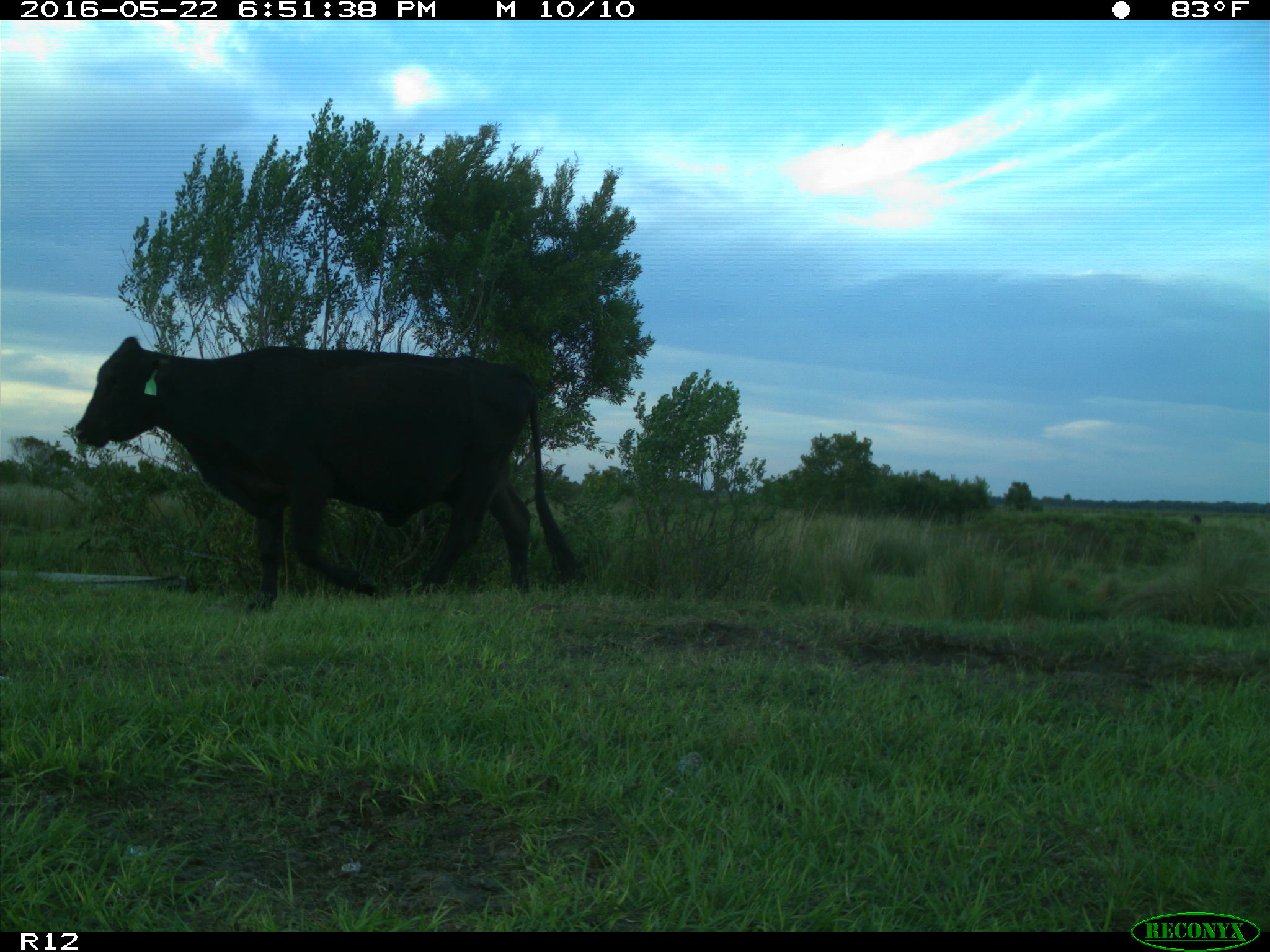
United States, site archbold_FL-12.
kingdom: Animalia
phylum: Chordata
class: Mammalia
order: Artiodactyla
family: Bovidae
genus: Bos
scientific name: Bos taurus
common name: domestic cow